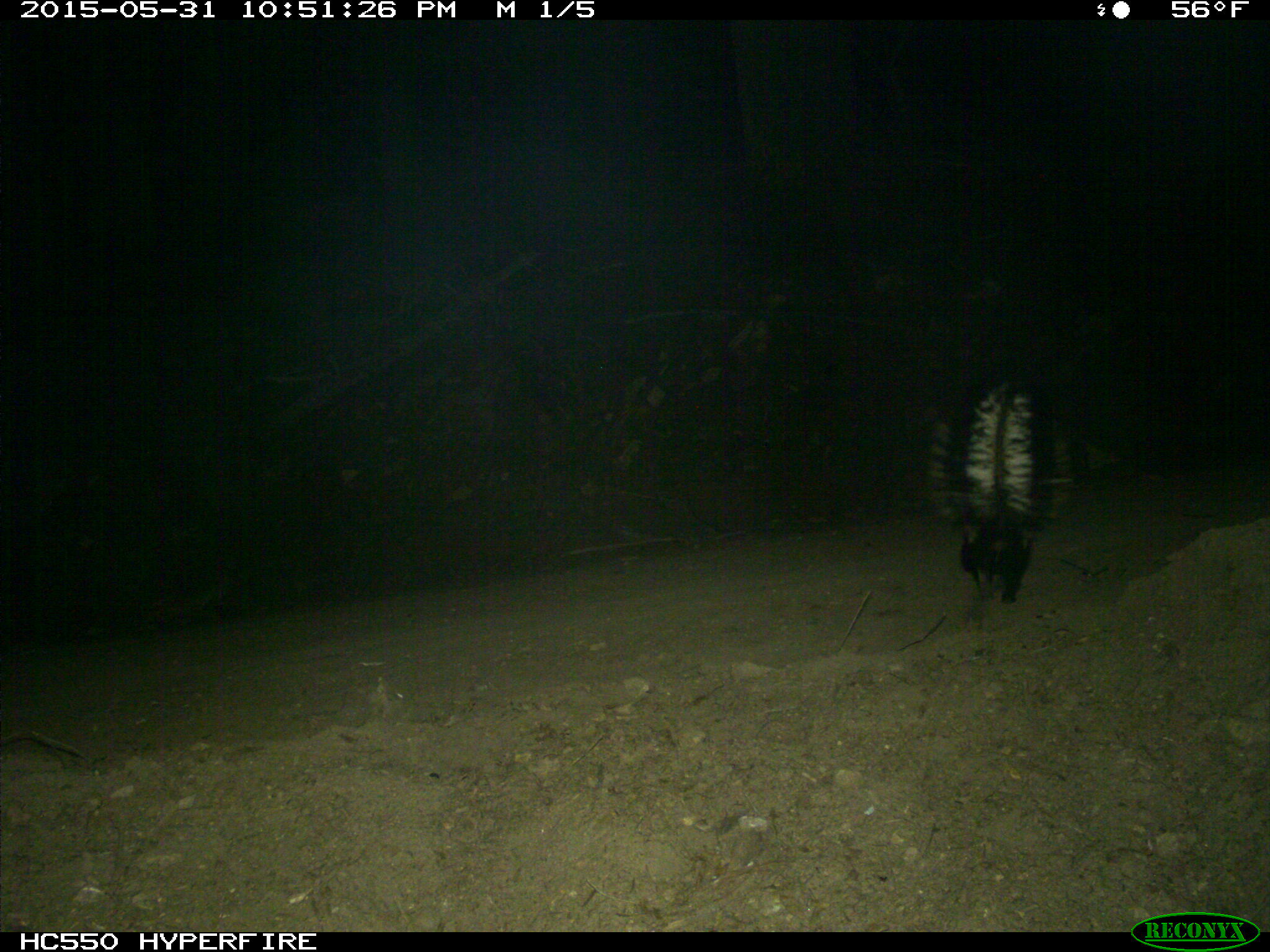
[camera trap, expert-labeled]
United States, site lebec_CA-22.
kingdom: Animalia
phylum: Chordata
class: Mammalia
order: Carnivora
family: Mephitidae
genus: Mephitis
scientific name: Mephitis mephitis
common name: striped skunk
Mephitis mephitis (striped skunk).